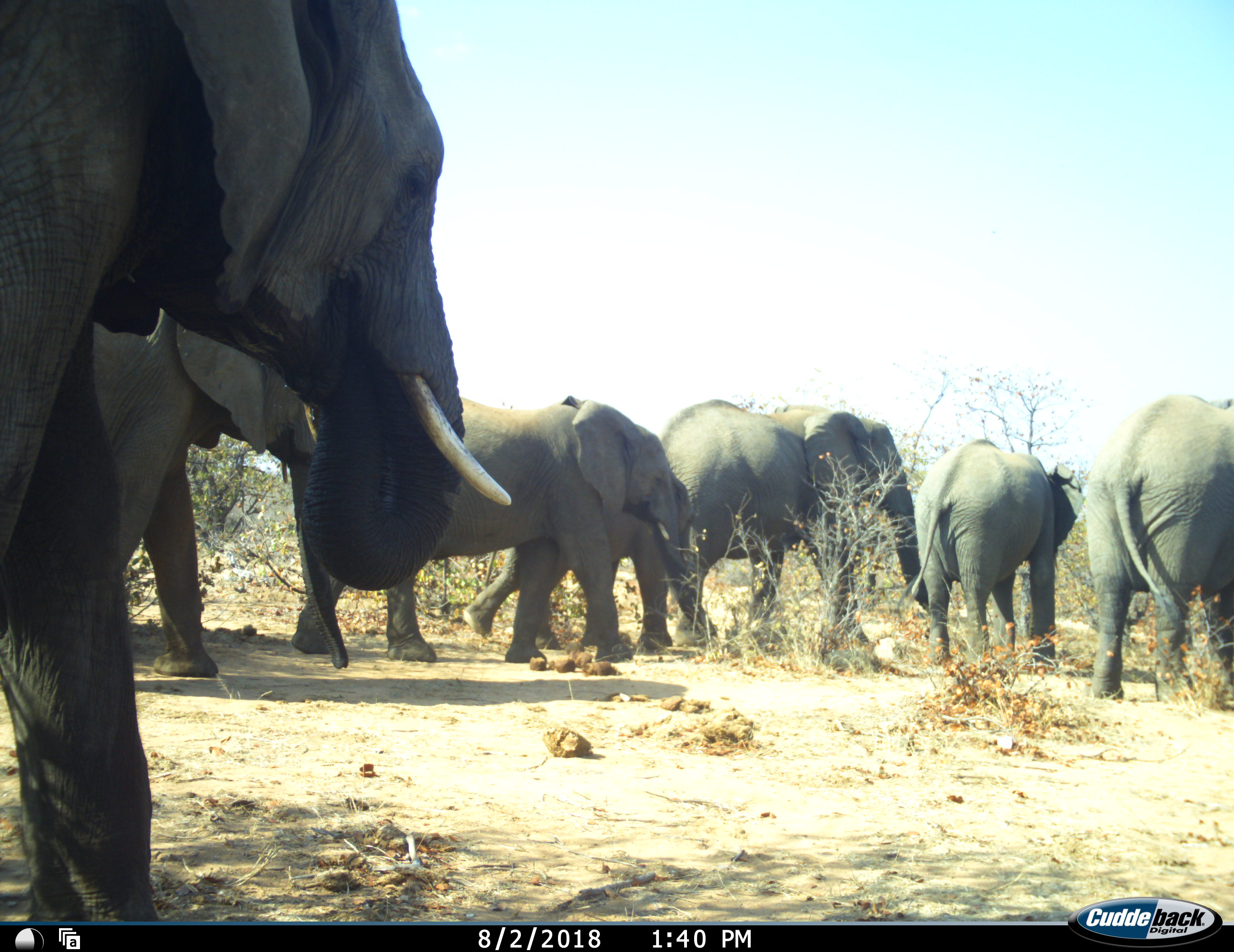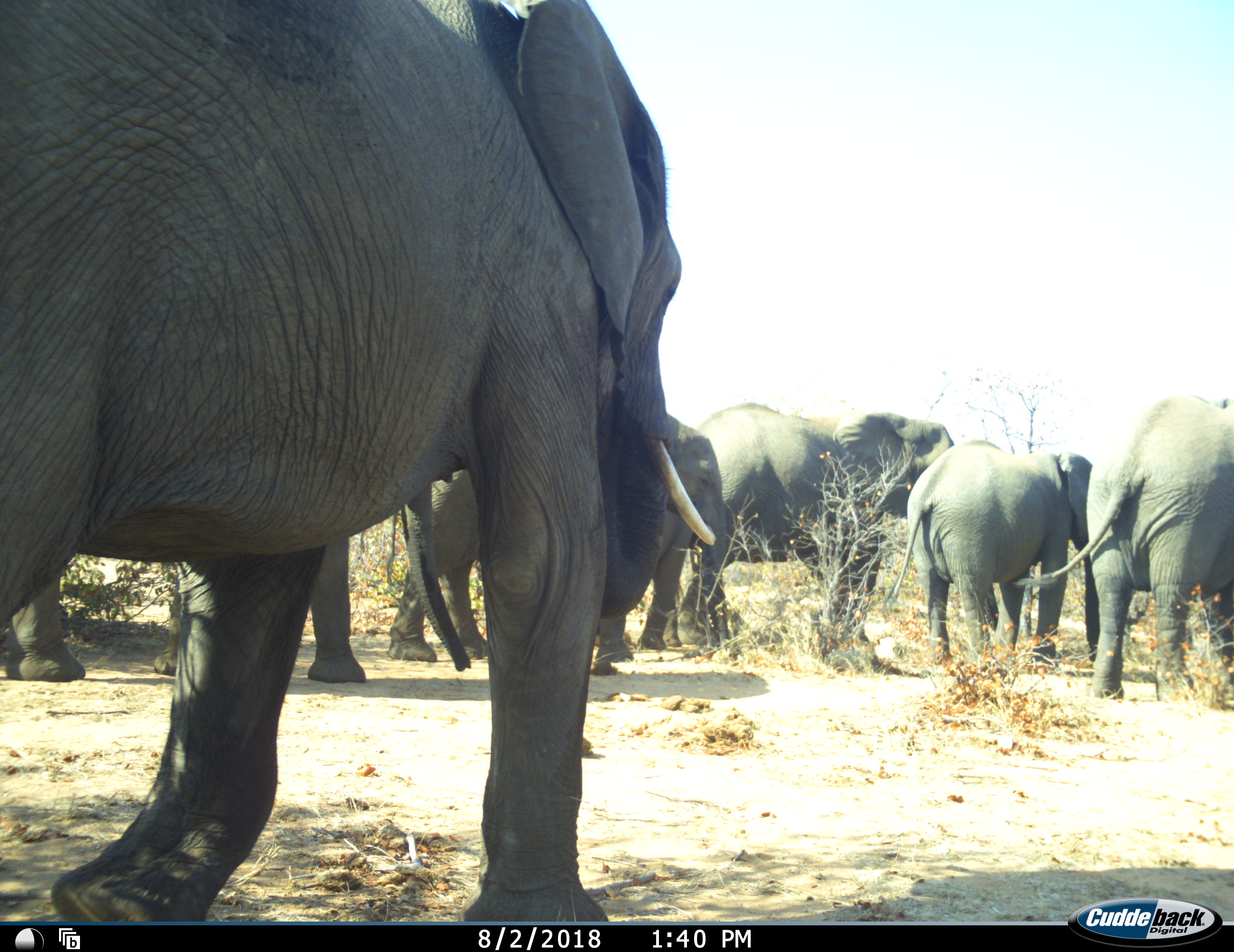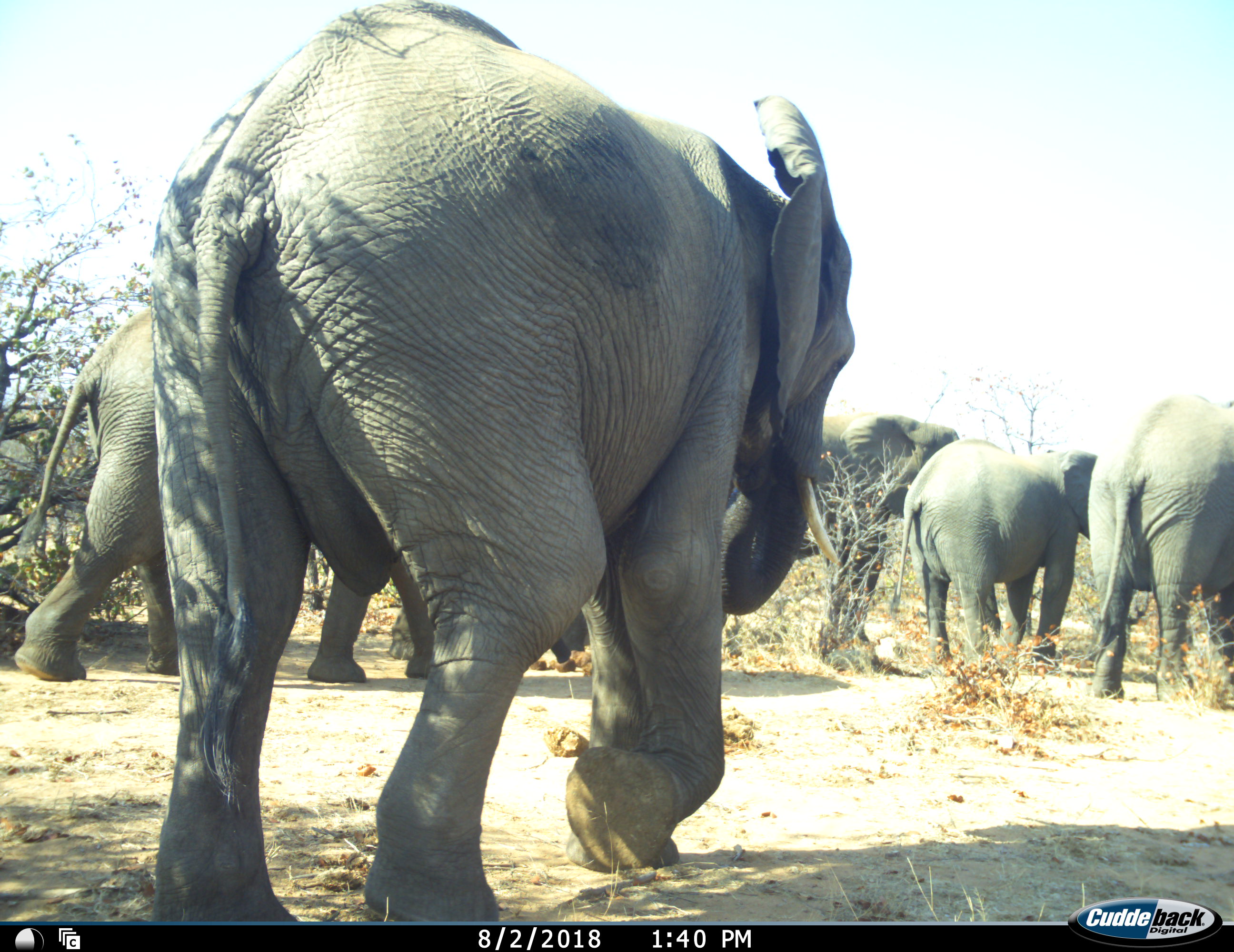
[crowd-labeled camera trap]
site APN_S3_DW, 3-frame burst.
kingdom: Animalia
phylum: Chordata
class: Mammalia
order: Proboscidea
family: Elephantidae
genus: Loxodonta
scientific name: Loxodonta africana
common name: african bush elephant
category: elephant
Elephant (african bush elephant) (Loxodonta africana), count 7. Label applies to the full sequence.